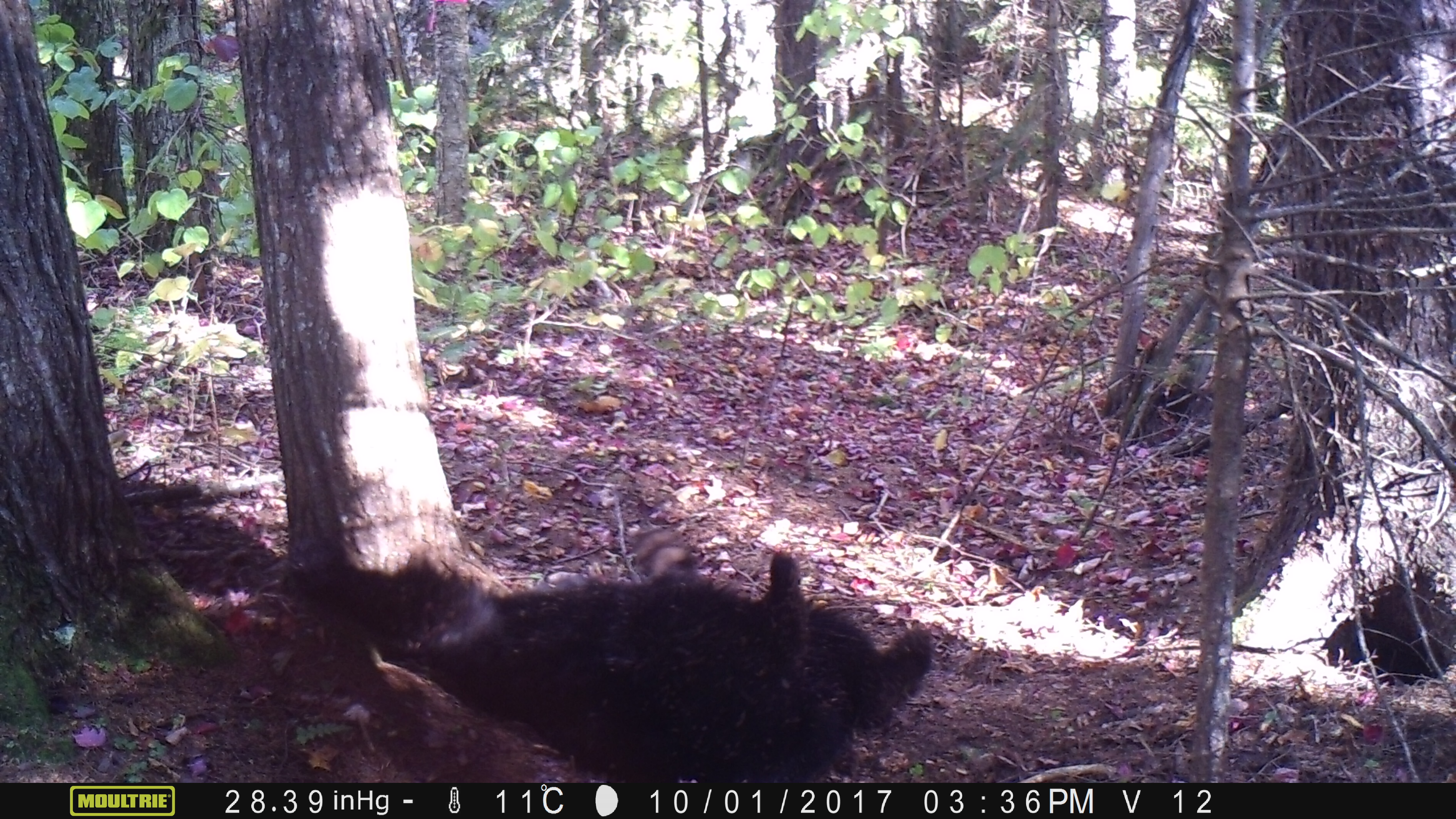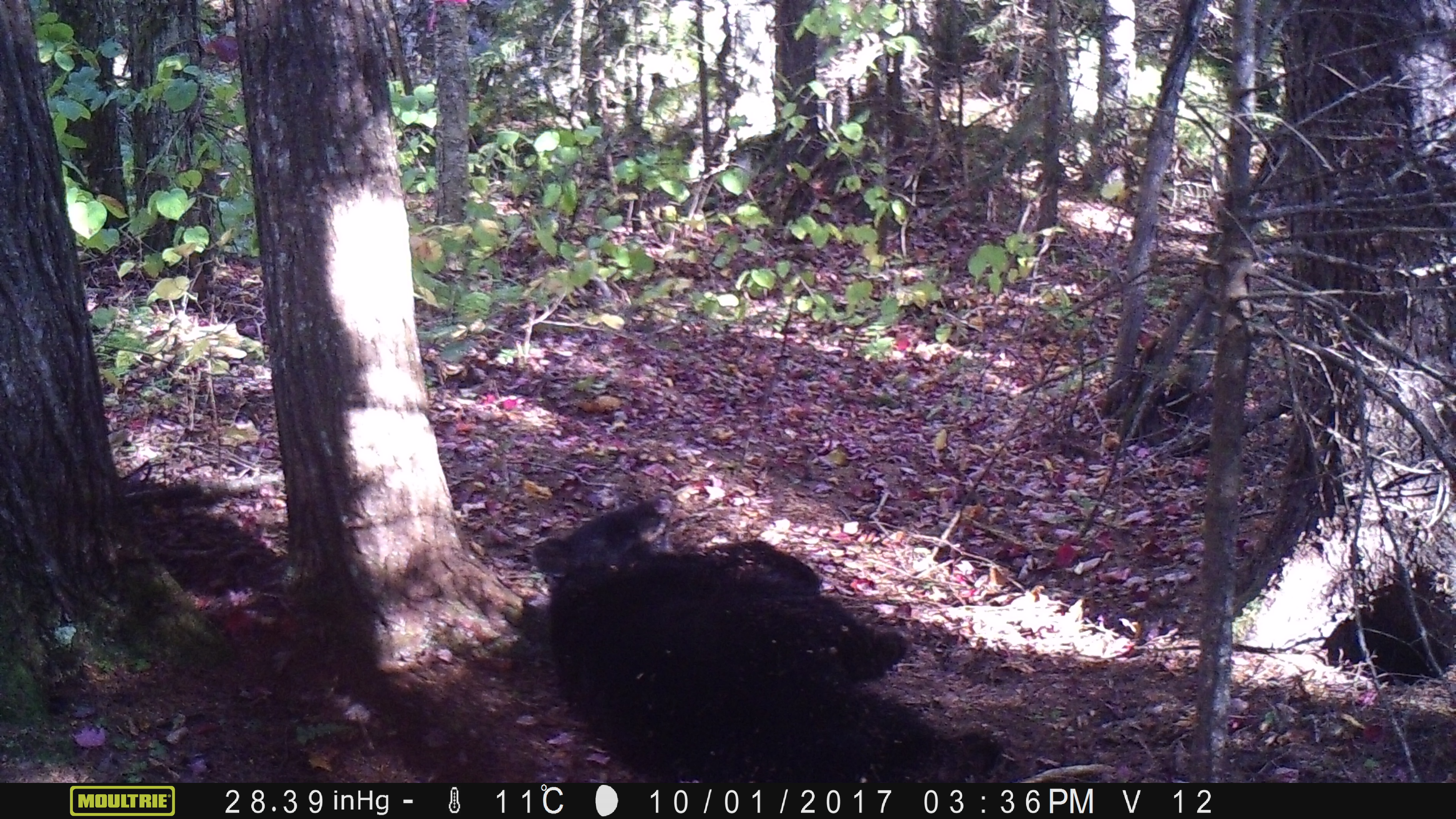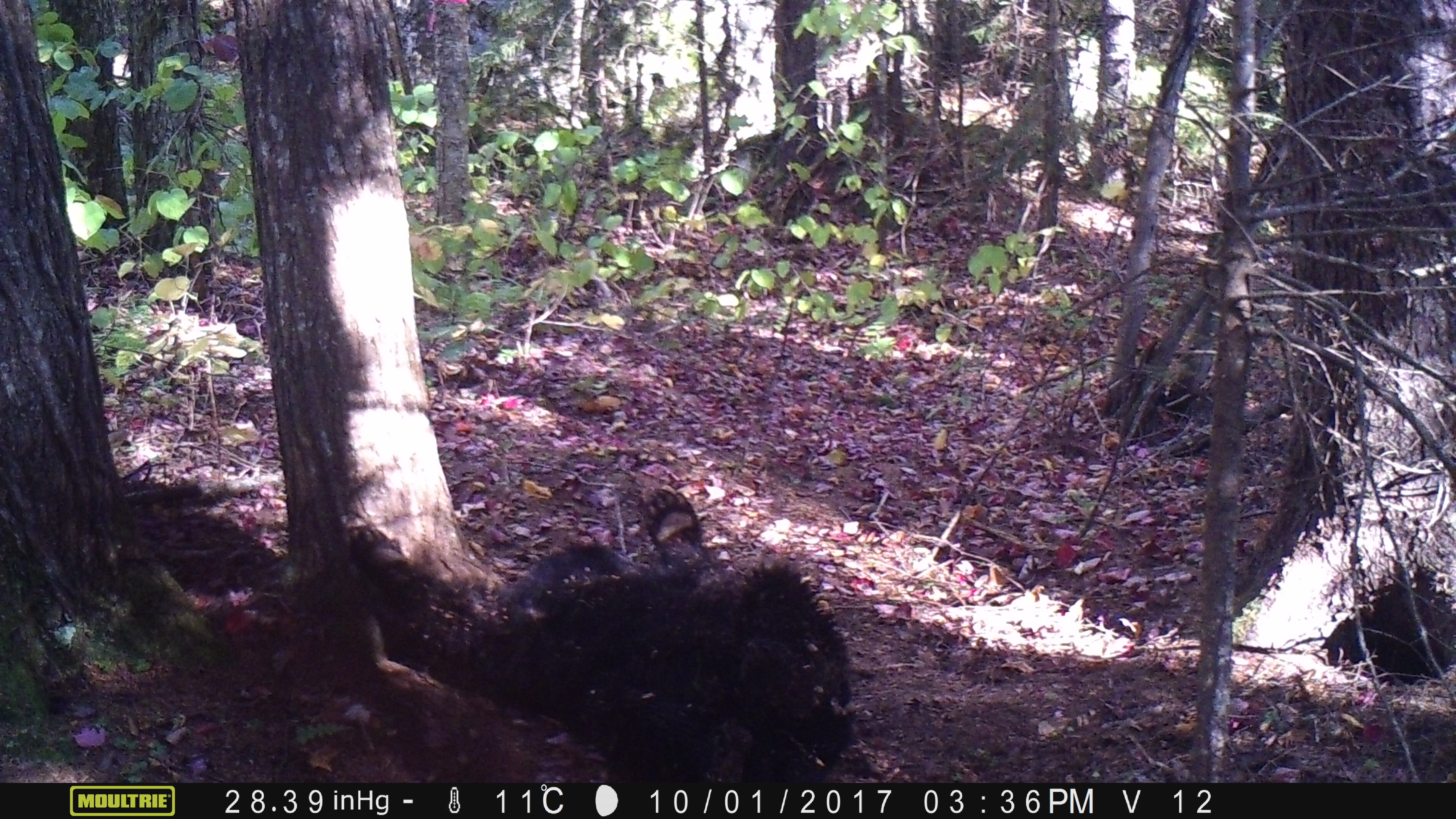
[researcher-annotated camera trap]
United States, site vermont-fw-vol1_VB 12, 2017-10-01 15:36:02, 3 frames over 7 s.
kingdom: Animalia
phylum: Chordata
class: Mammalia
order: Carnivora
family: Ursidae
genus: Ursus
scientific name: Ursus americanus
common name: black bear